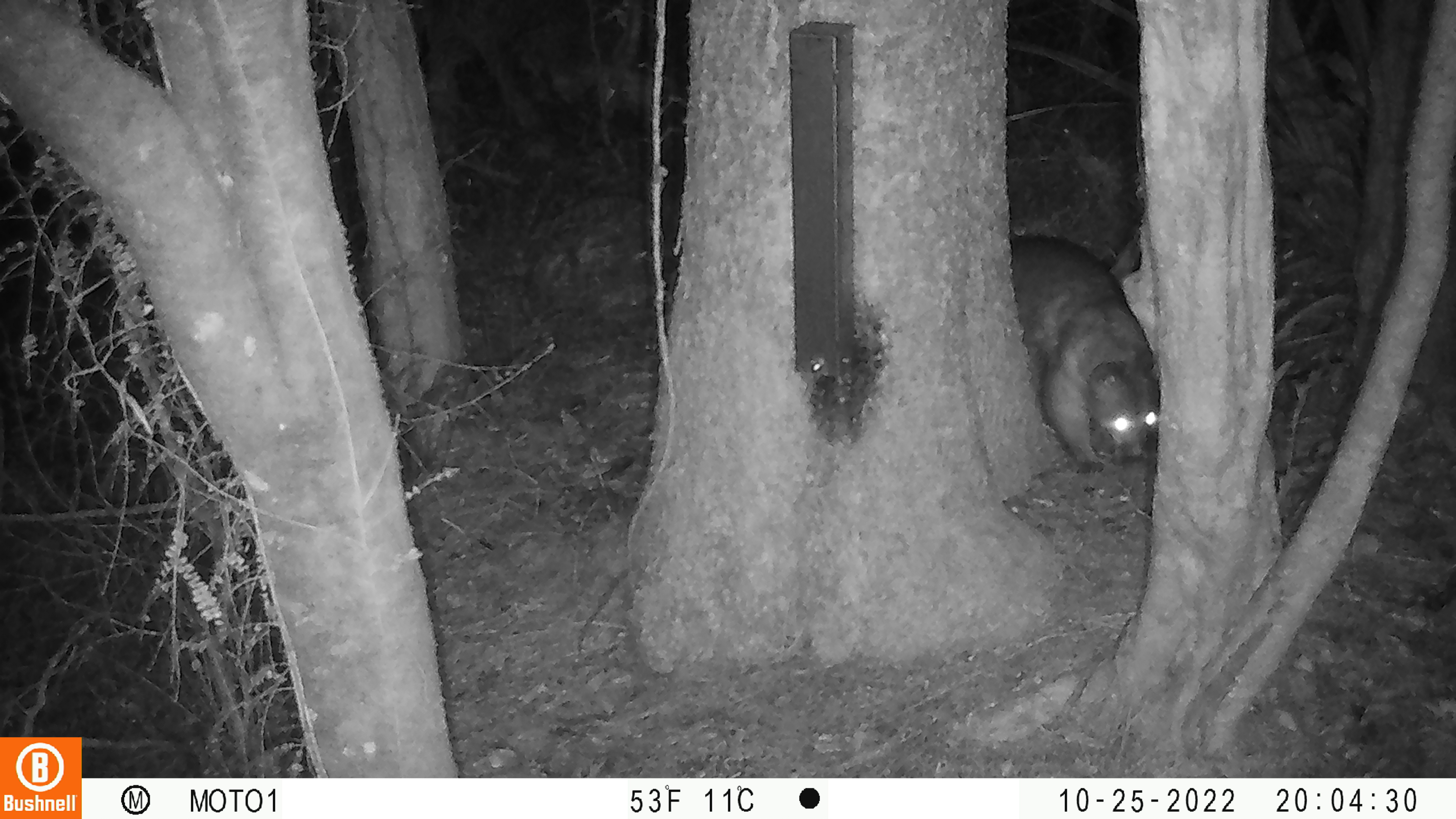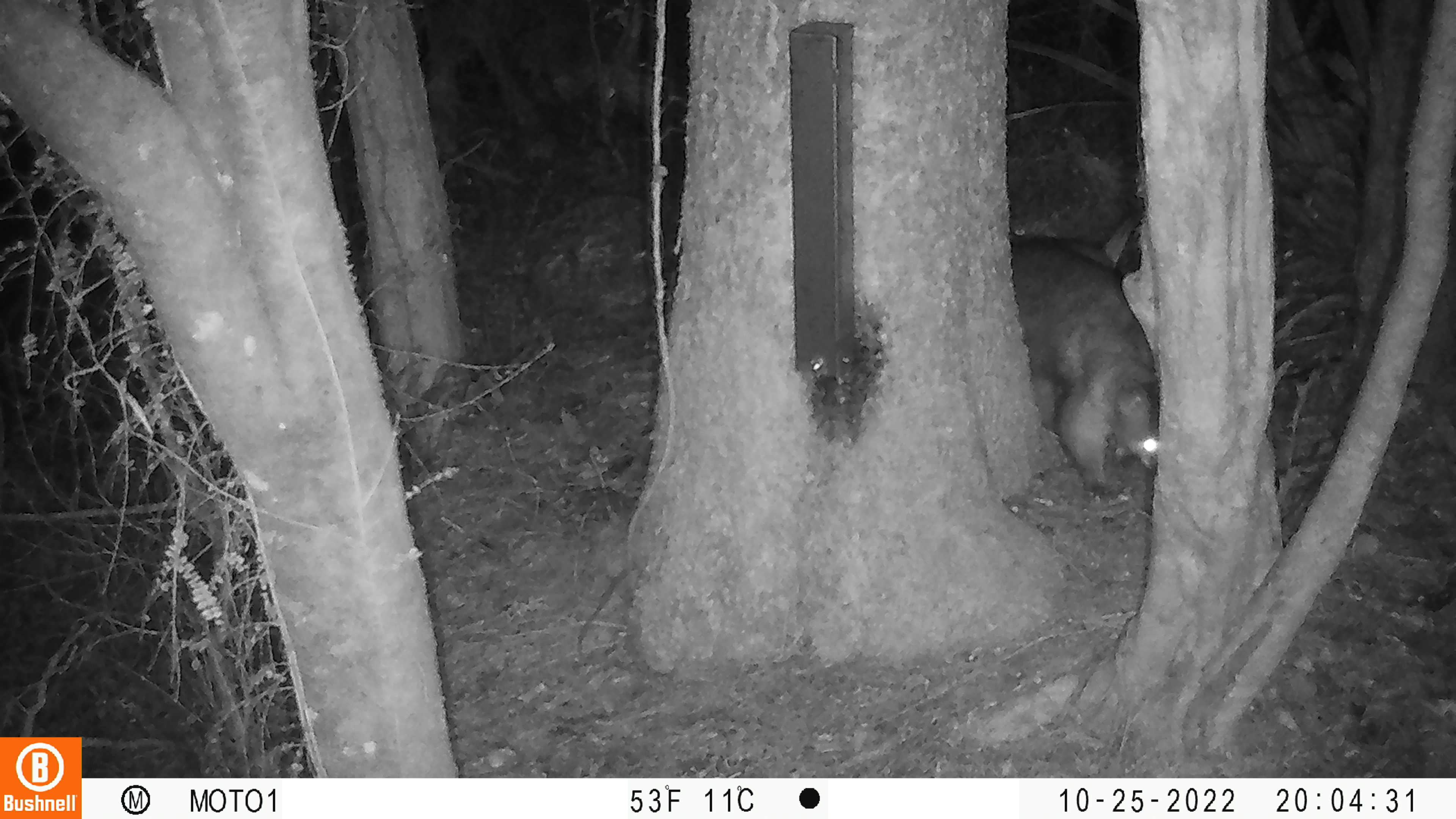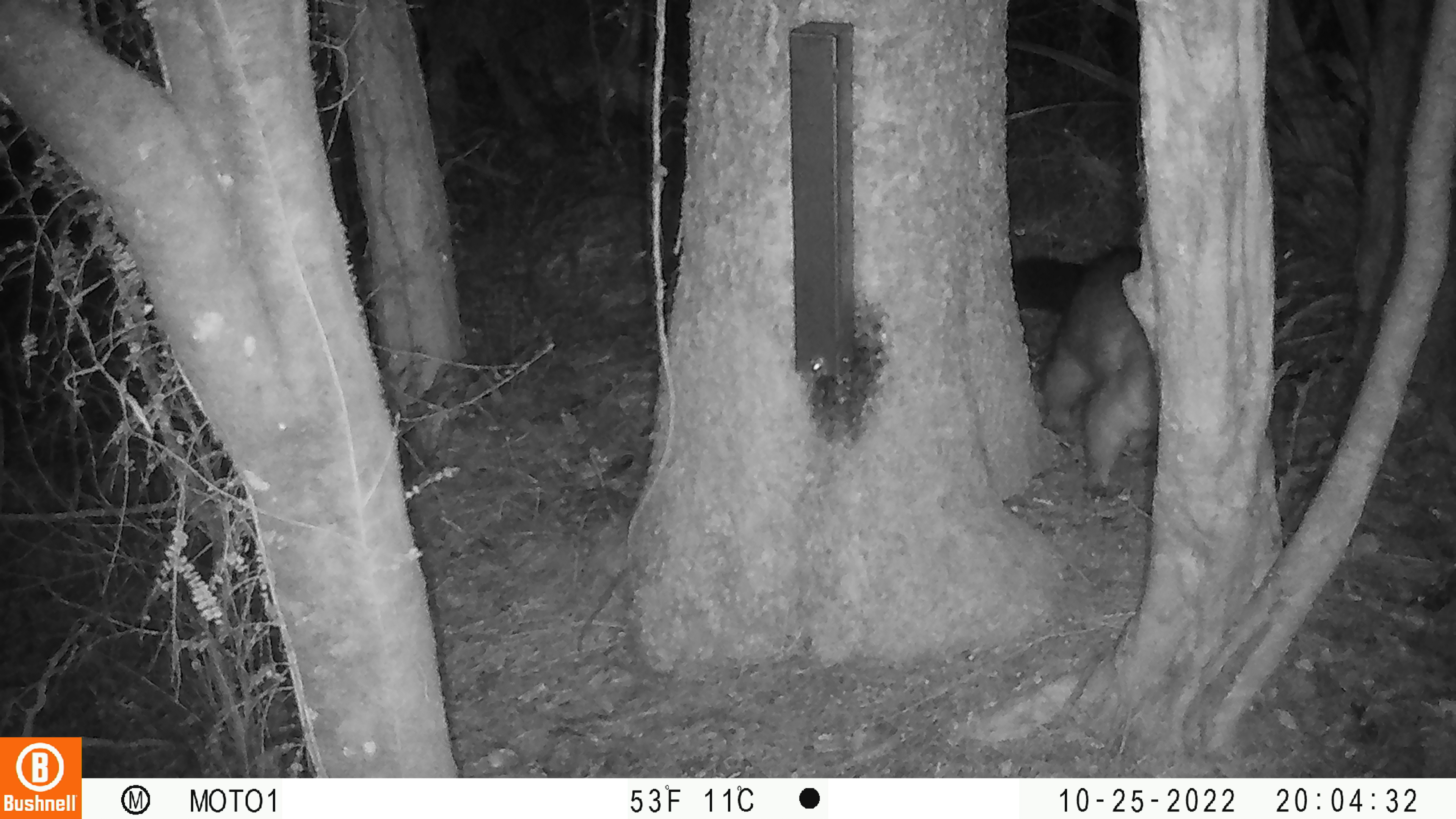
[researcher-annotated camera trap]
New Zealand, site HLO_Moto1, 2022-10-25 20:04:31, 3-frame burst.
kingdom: Animalia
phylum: Chordata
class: Mammalia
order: Diprotodontia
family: Phalangeridae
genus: Trichosurus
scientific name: Trichosurus vulpecula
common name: common brushtail possum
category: possum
Possum (common brushtail possum) (Trichosurus vulpecula).